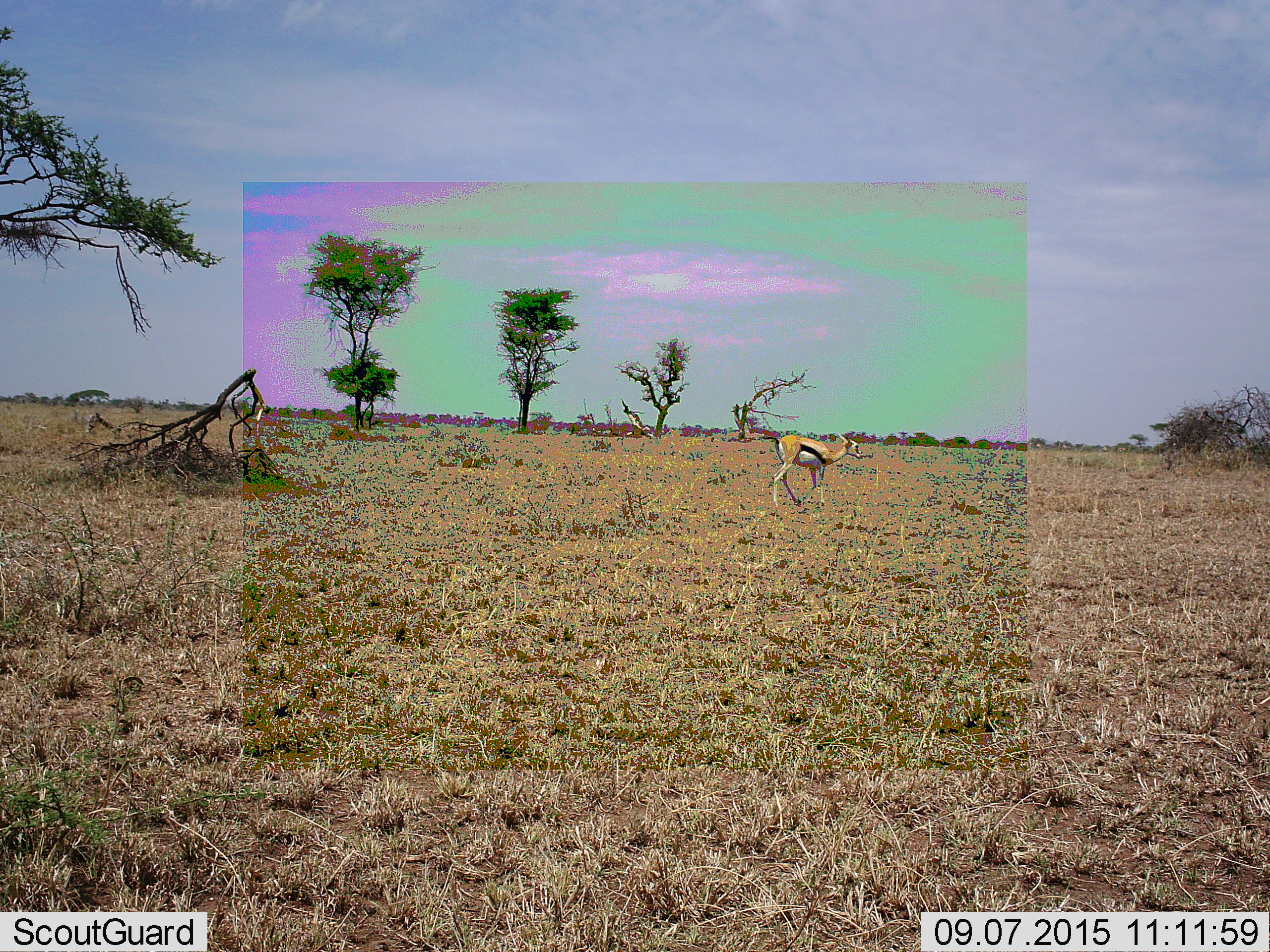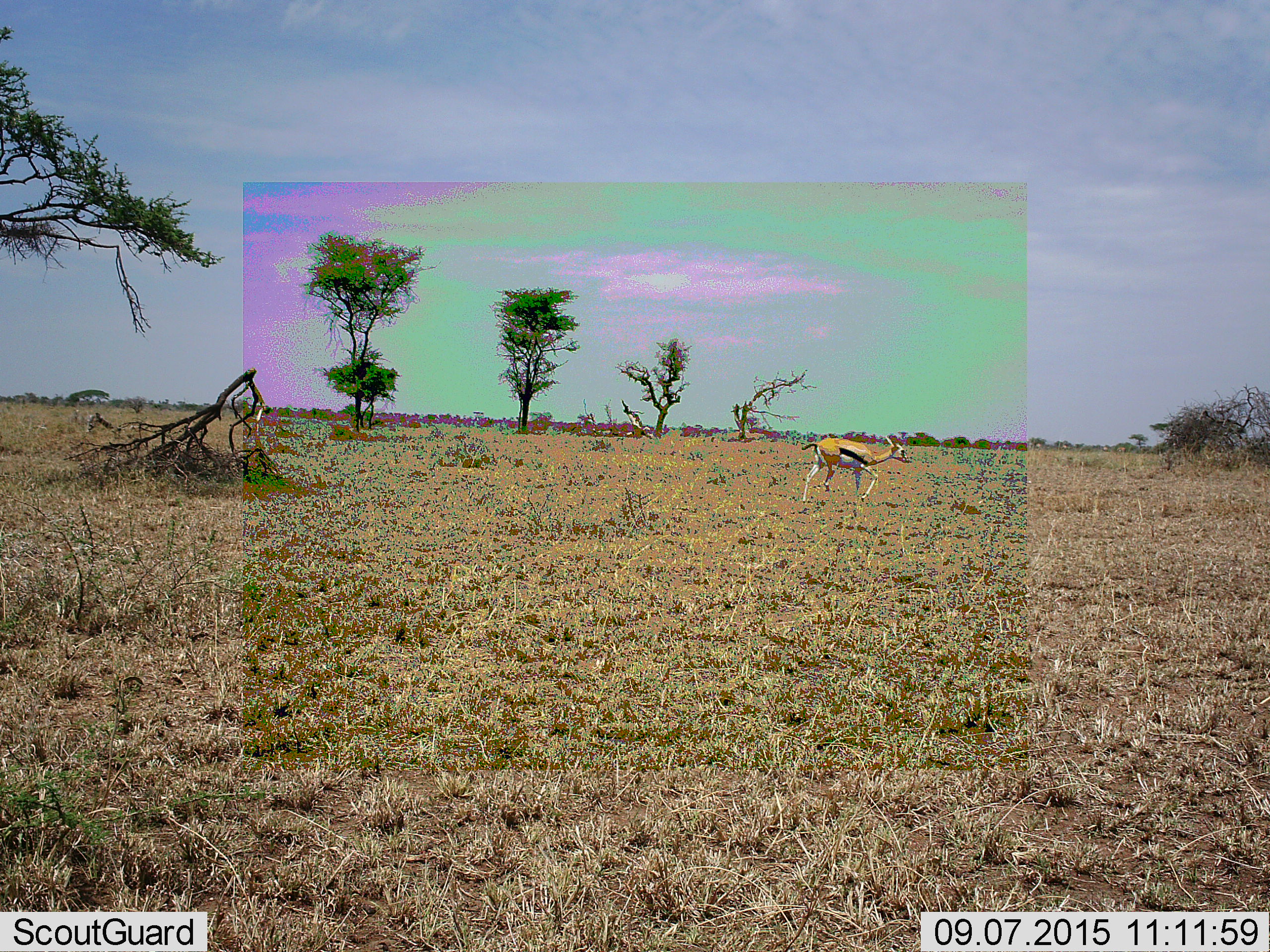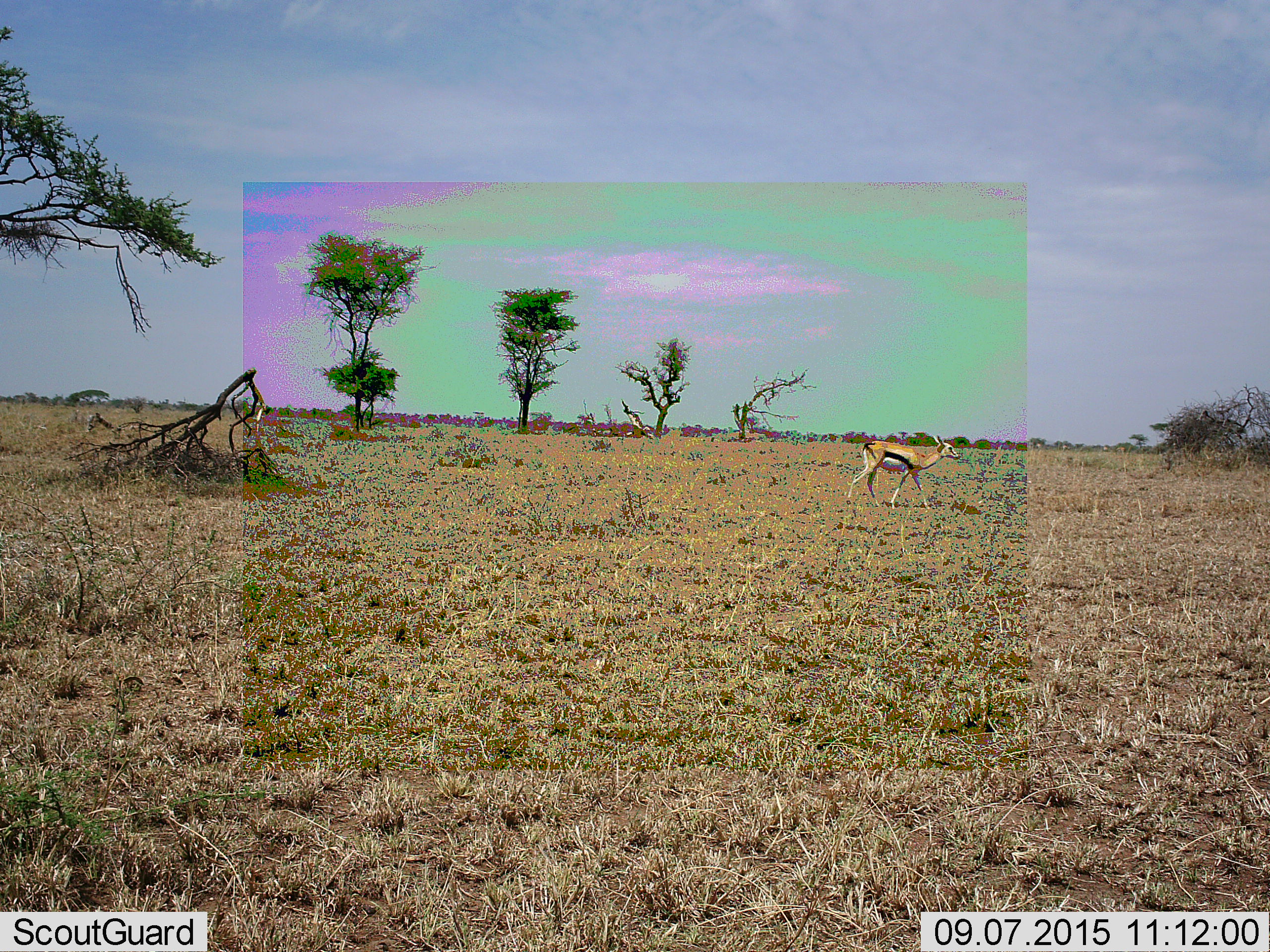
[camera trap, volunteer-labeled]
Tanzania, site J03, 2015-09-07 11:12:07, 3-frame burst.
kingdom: Animalia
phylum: Chordata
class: Mammalia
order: Artiodactyla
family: Bovidae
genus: Eudorcas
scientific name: Eudorcas thomsonii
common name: thomson's gazelle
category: gazellethomsons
Gazellethomsons (thomson's gazelle) (Eudorcas thomsonii), count 1. Behavior (volunteer vote fractions): standing 0%, resting 0%, moving 100%, interacting 0%. Young present (vote fraction): 0%. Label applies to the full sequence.